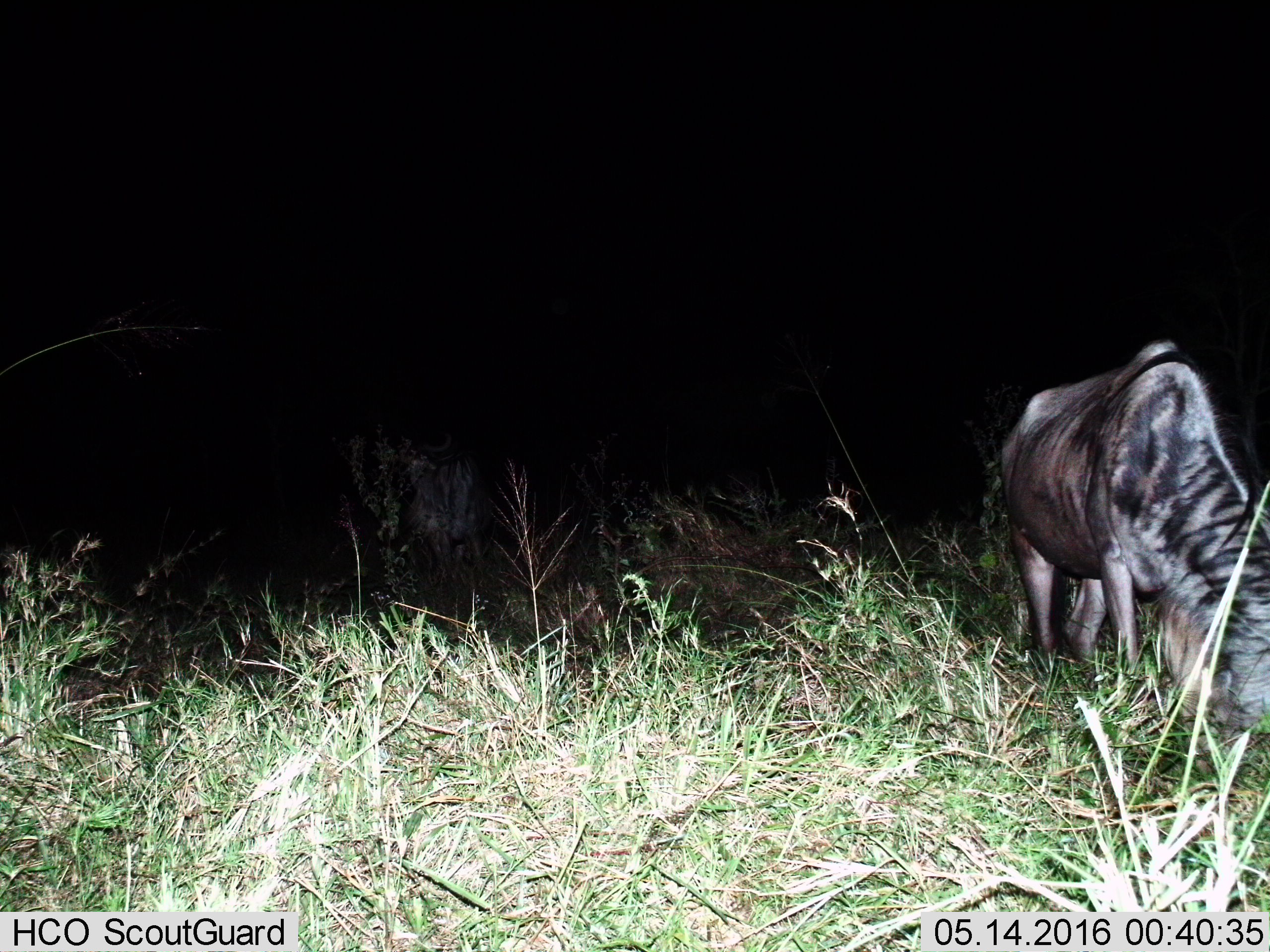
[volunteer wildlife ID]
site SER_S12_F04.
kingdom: Animalia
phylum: Chordata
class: Mammalia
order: Artiodactyla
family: Bovidae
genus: Connochaetes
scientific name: Connochaetes taurinus taurinus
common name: blue wildebeest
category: wildebeestblue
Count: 1.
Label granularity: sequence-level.